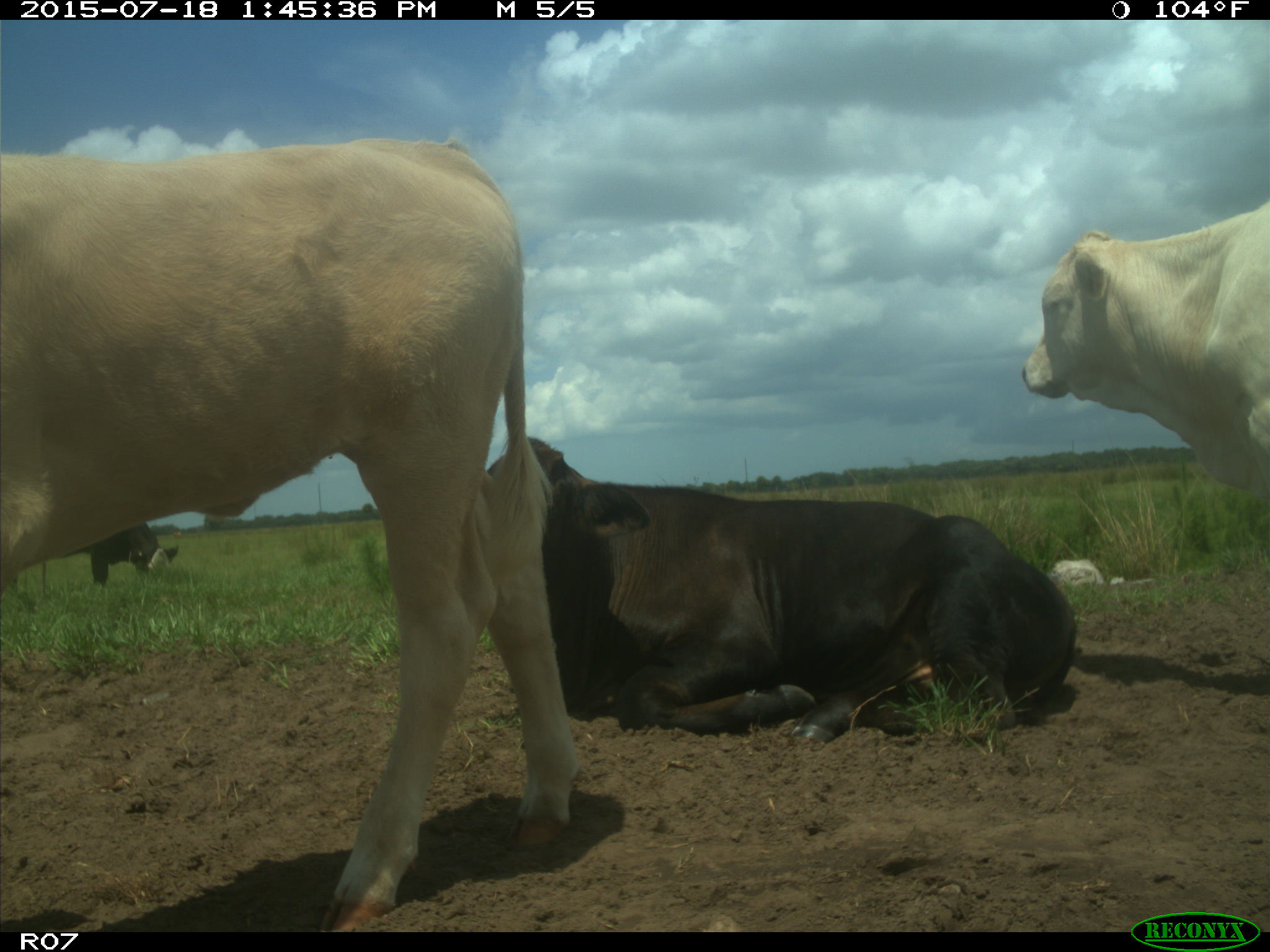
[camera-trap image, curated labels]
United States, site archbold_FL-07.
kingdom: Animalia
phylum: Chordata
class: Mammalia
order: Artiodactyla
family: Bovidae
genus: Bos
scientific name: Bos taurus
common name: domestic cow